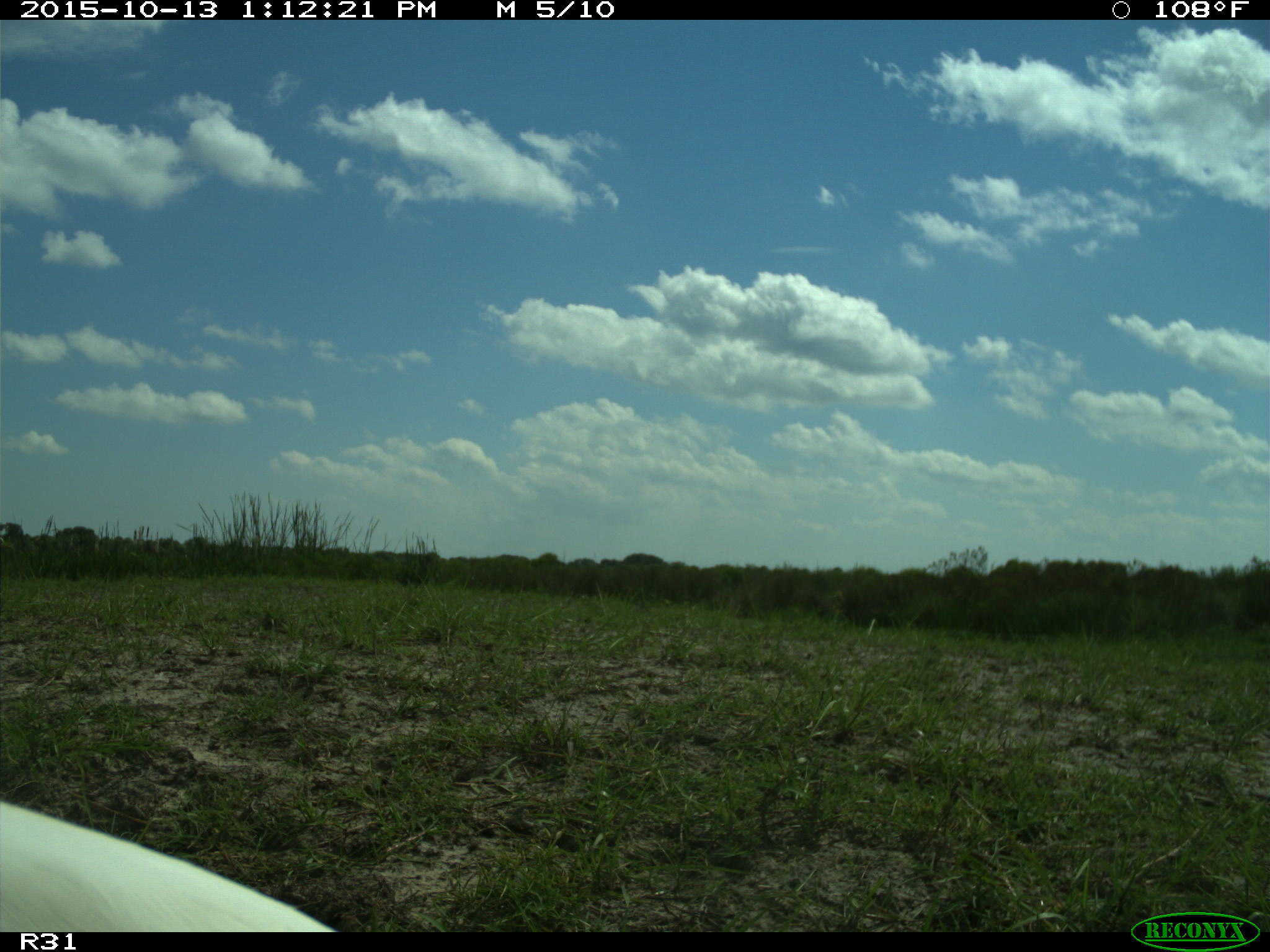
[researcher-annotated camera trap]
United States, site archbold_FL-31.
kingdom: Animalia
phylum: Chordata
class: Aves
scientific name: Aves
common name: birds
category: unidentified bird